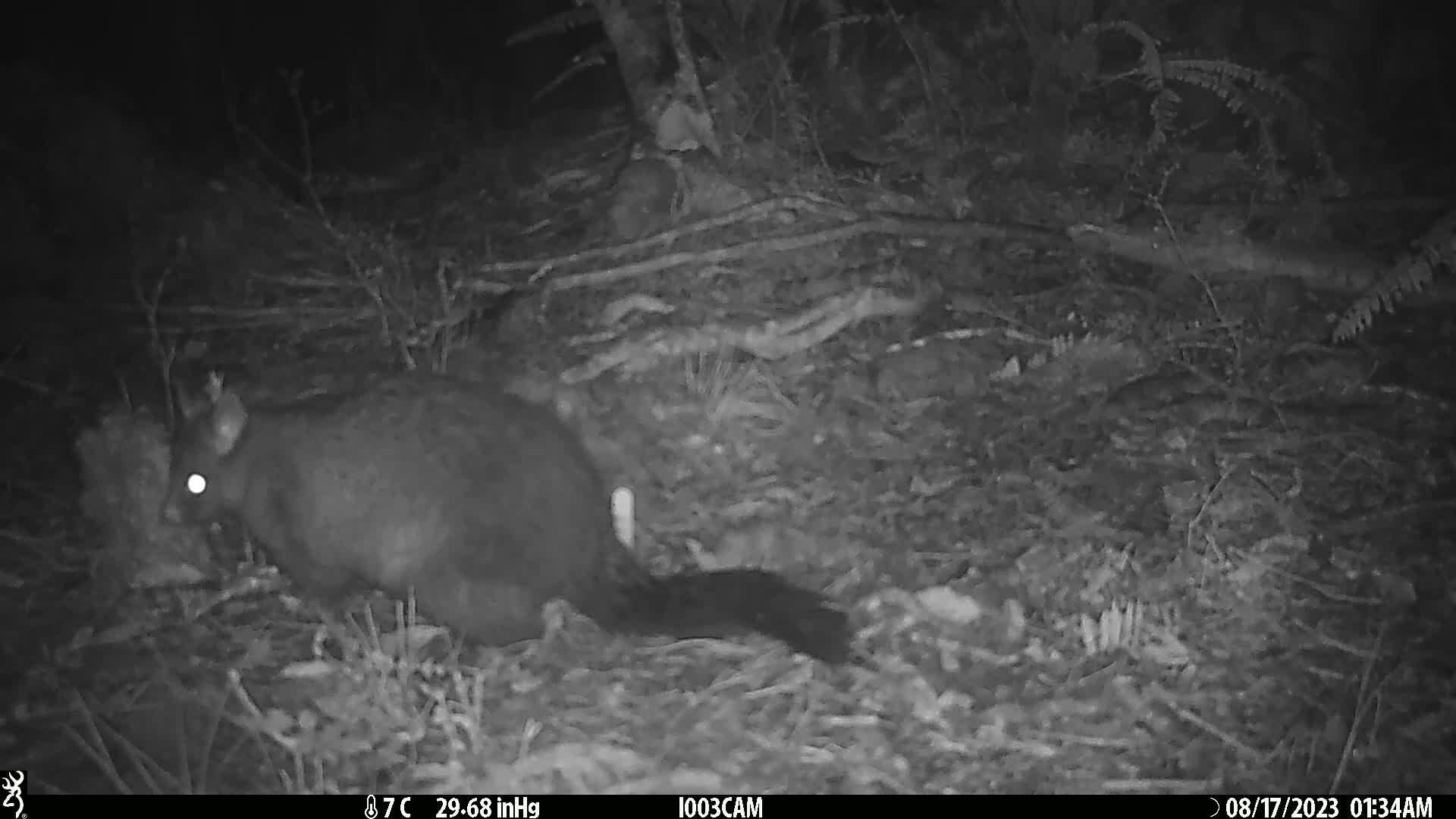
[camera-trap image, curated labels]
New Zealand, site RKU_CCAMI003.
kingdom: Animalia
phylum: Chordata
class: Mammalia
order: Diprotodontia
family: Phalangeridae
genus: Trichosurus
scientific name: Trichosurus vulpecula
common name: common brushtail possum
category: possum